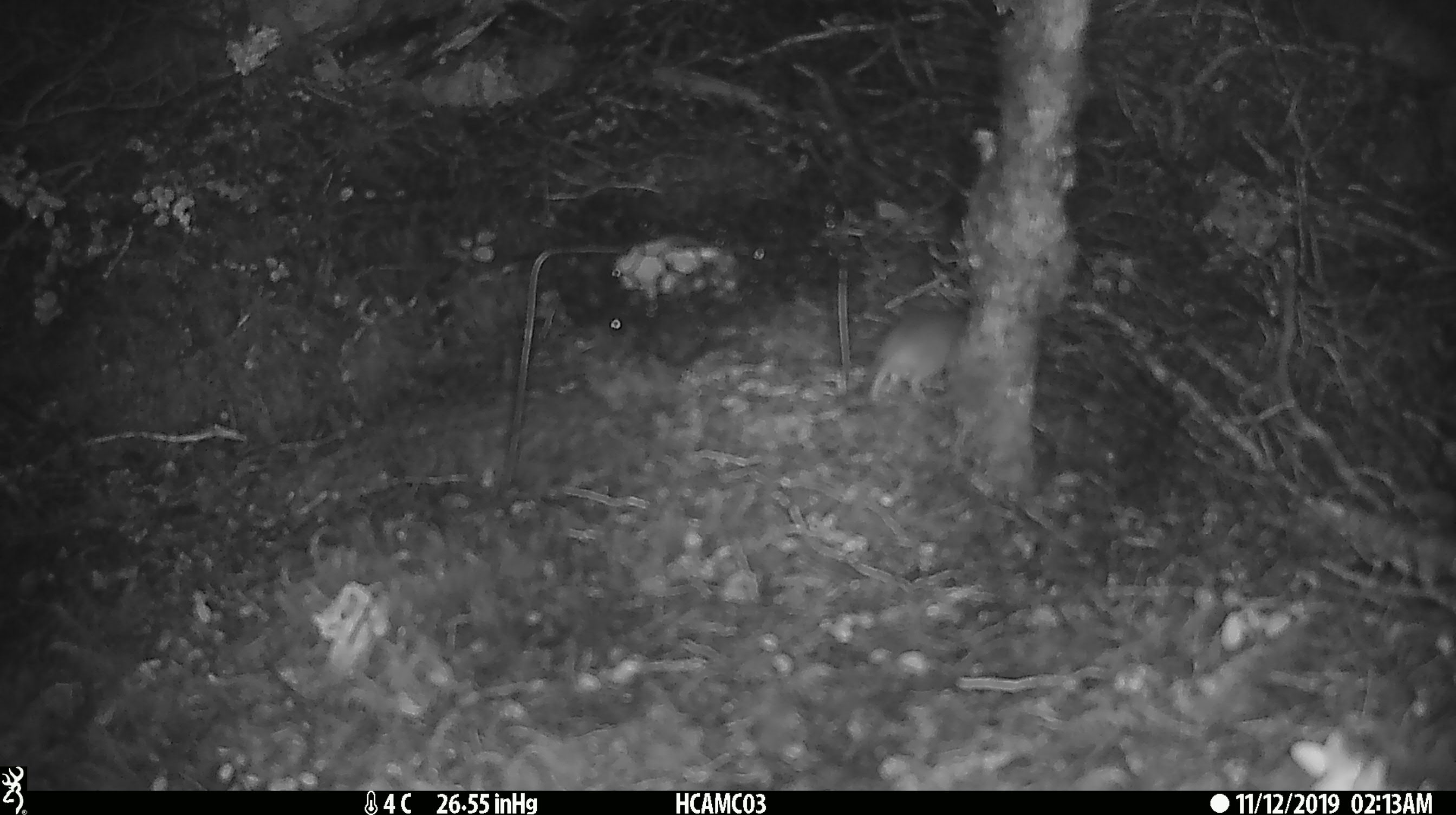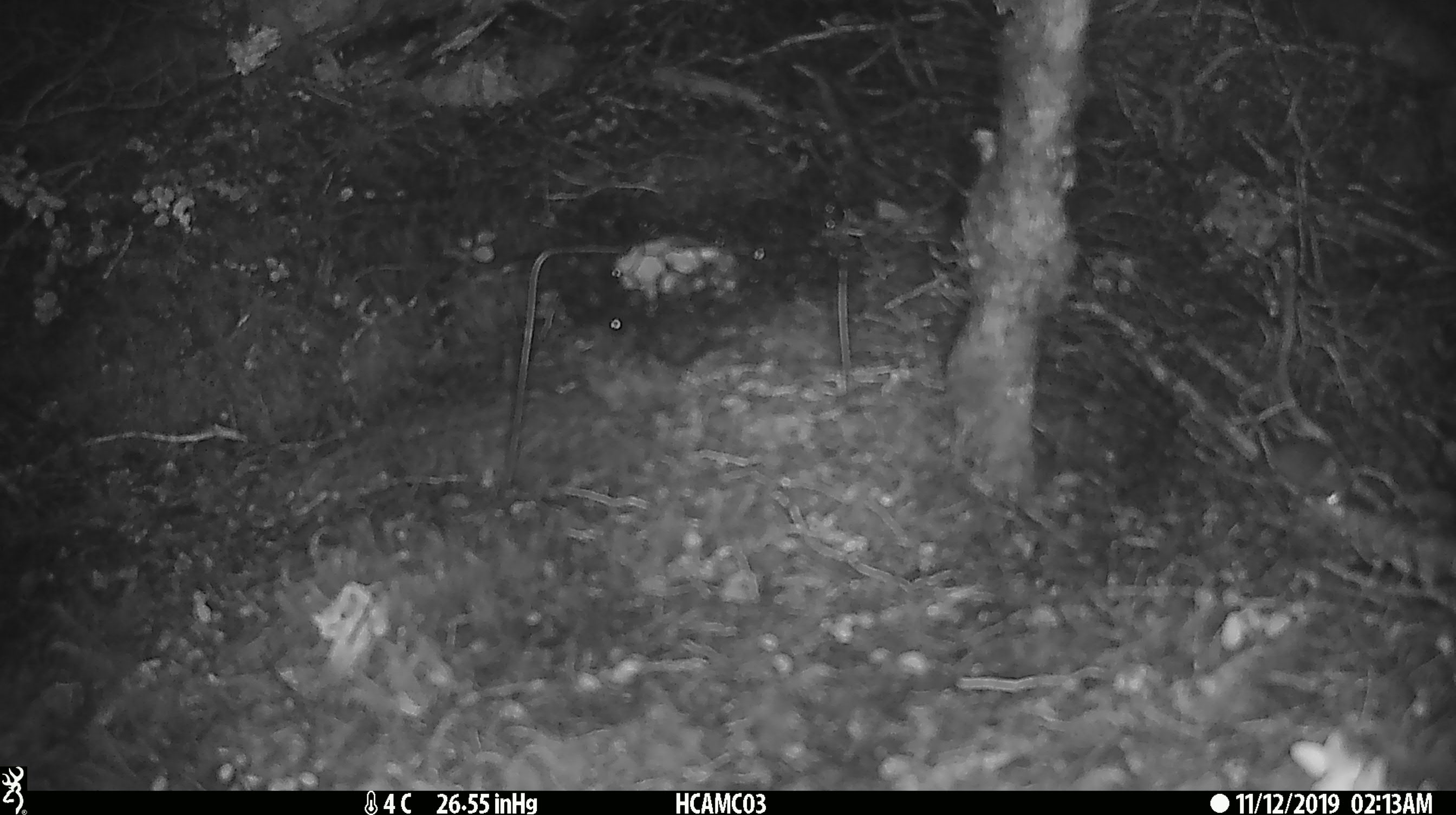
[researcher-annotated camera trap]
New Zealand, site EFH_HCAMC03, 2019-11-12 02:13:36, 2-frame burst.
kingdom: Animalia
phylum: Chordata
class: Mammalia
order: Rodentia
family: Muridae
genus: Mus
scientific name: Mus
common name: mouse